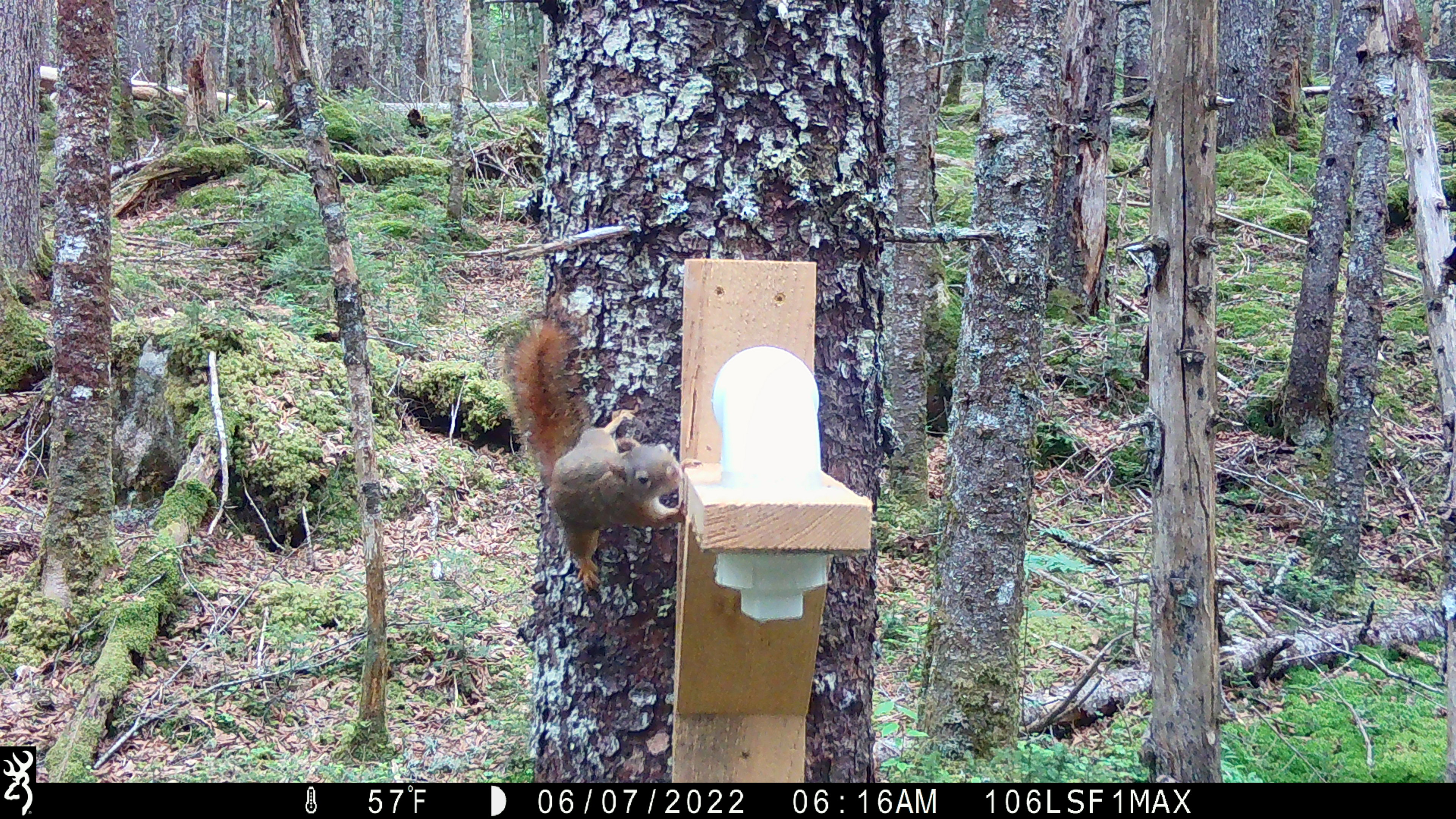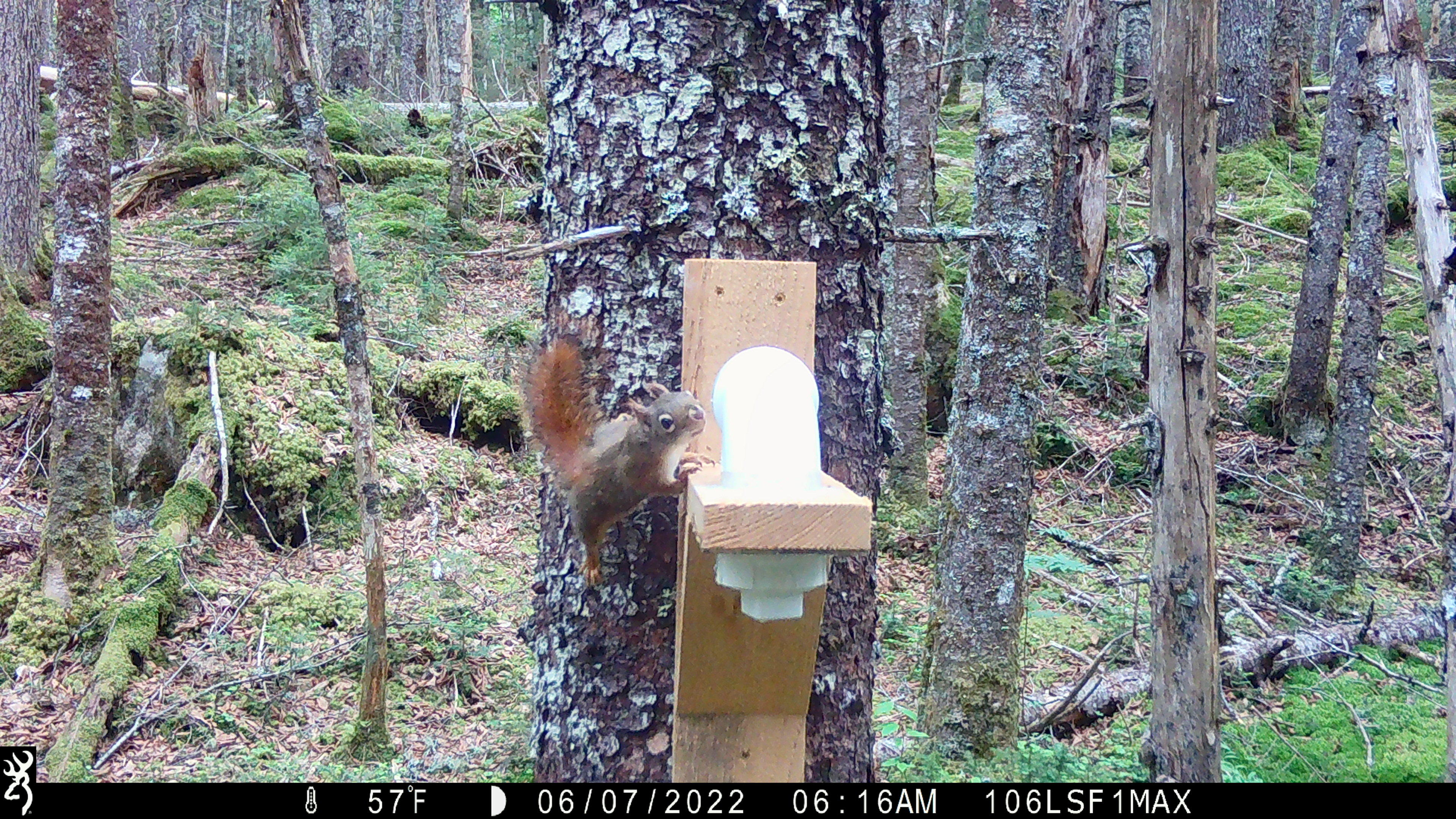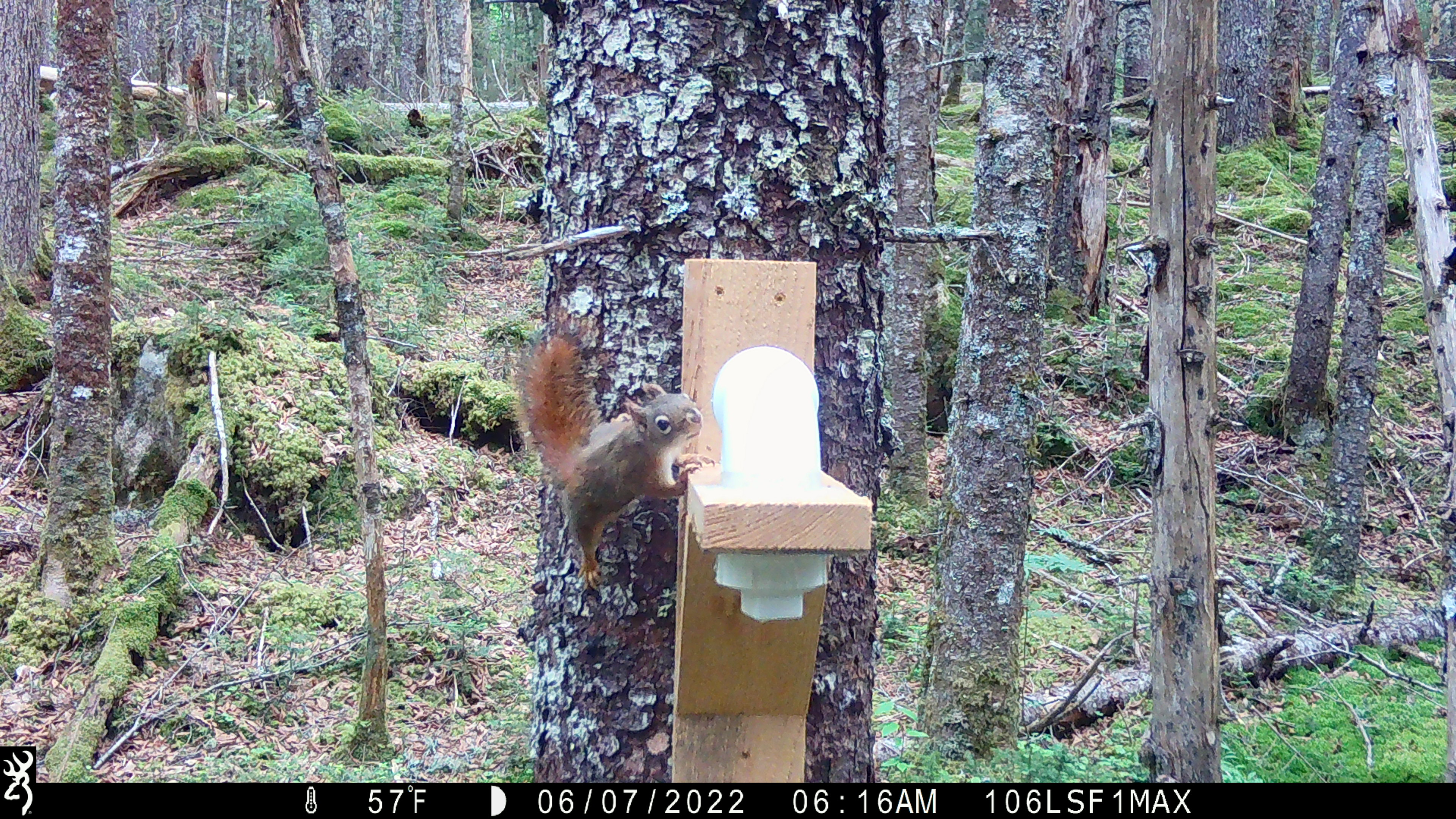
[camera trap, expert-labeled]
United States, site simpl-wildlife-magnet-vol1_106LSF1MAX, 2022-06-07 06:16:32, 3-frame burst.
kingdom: Animalia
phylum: Chordata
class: Mammalia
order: Rodentia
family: Sciuridae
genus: Tamiasciurus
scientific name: Tamiasciurus hudsonicus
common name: red squirrel